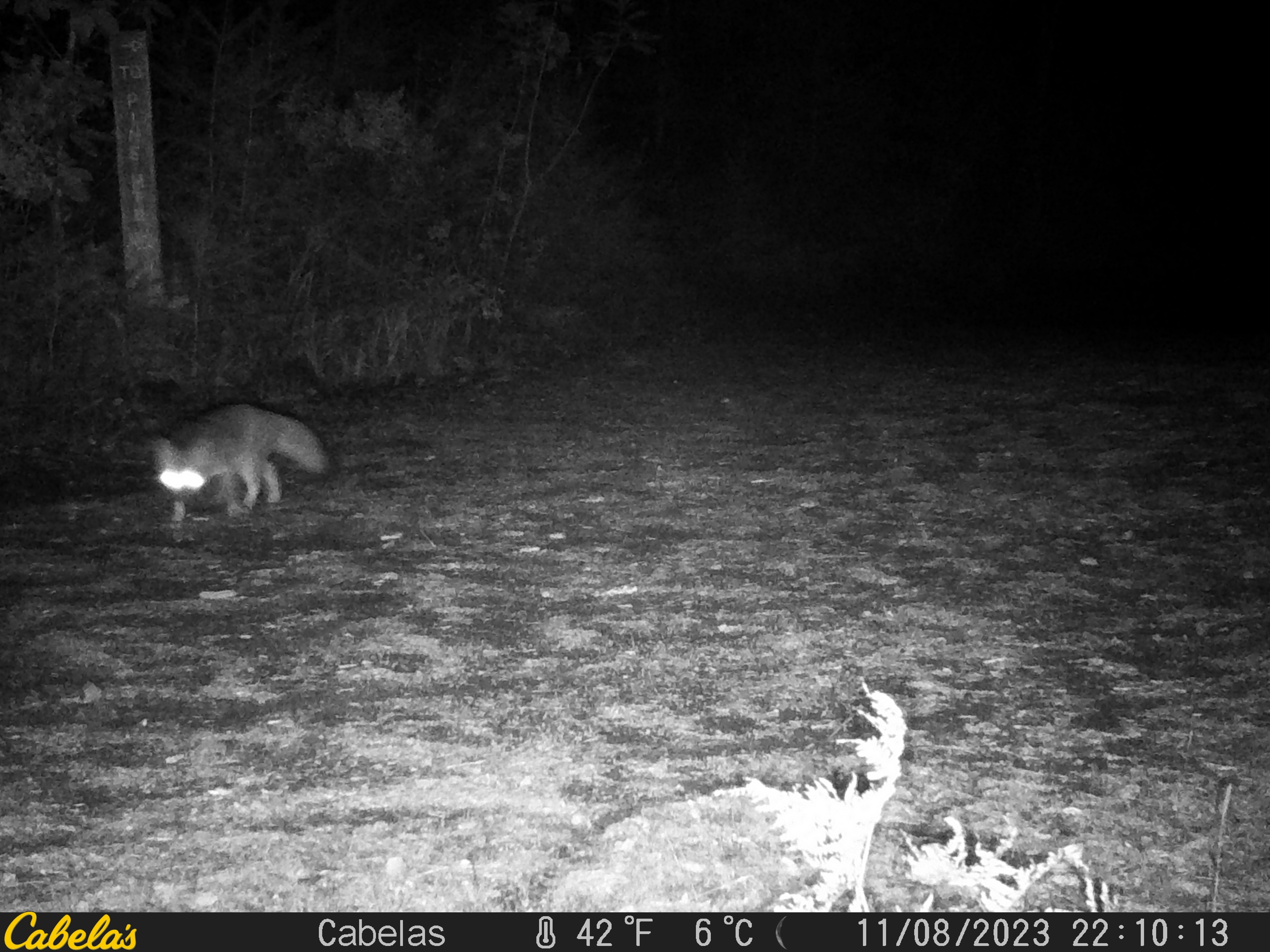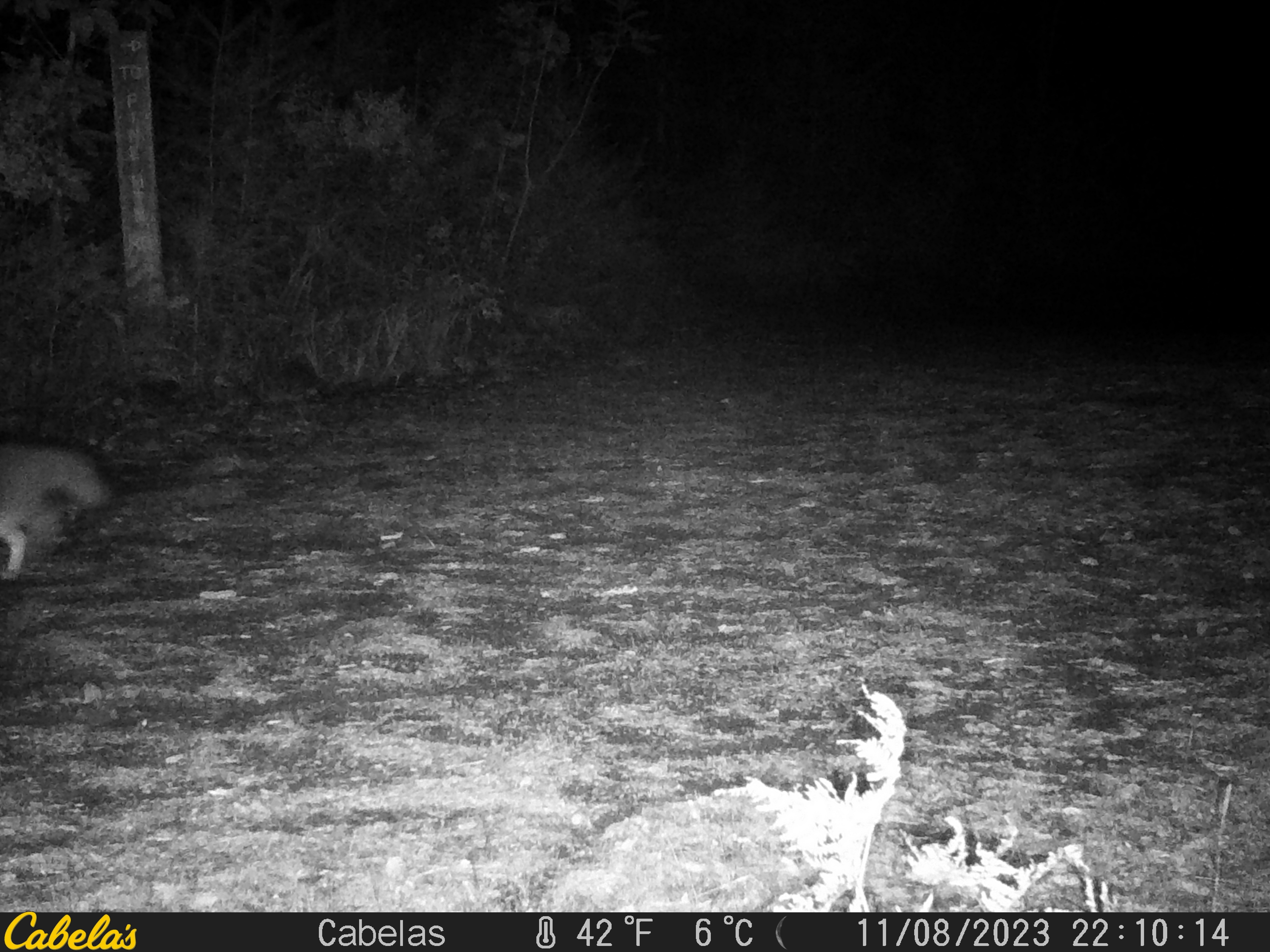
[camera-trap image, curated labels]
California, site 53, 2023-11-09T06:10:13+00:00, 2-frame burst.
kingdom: Animalia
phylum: Chordata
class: Mammalia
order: Carnivora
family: Canidae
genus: Urocyon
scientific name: Urocyon cinereoargenteus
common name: gray fox